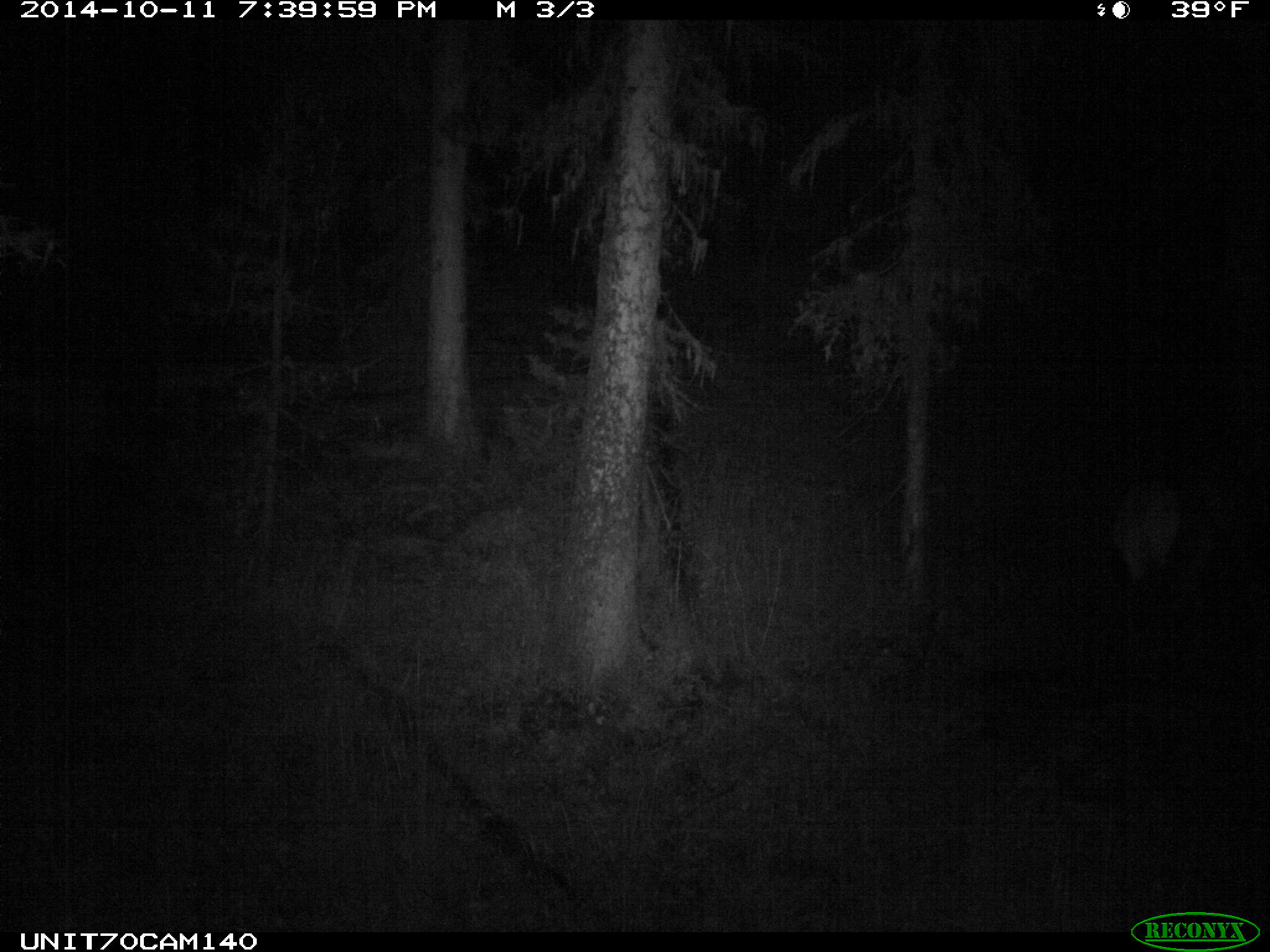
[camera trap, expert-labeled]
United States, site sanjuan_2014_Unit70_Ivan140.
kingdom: Animalia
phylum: Chordata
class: Mammalia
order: Artiodactyla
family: Cervidae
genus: Cervus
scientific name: Cervus elaphus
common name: red deer